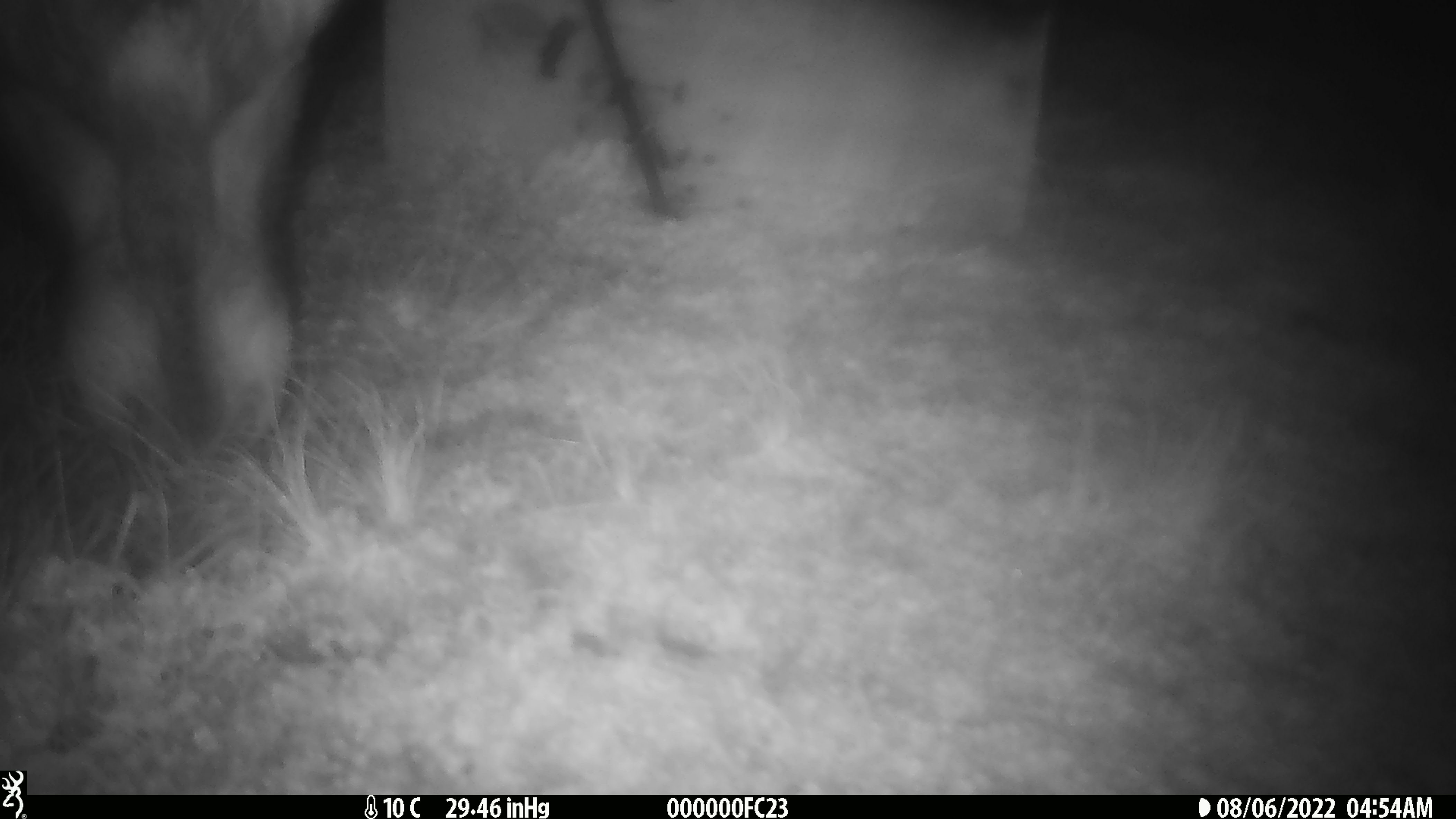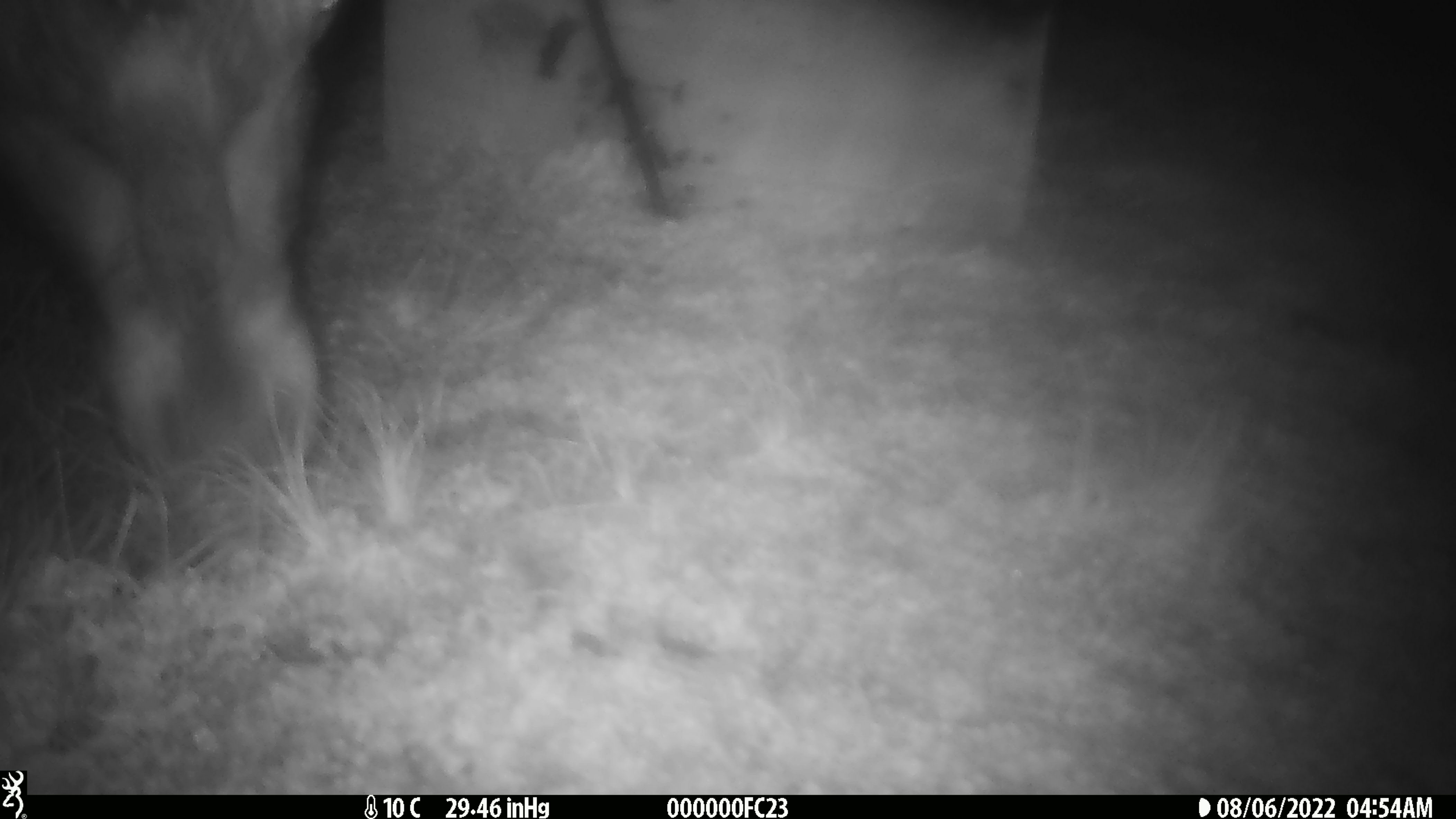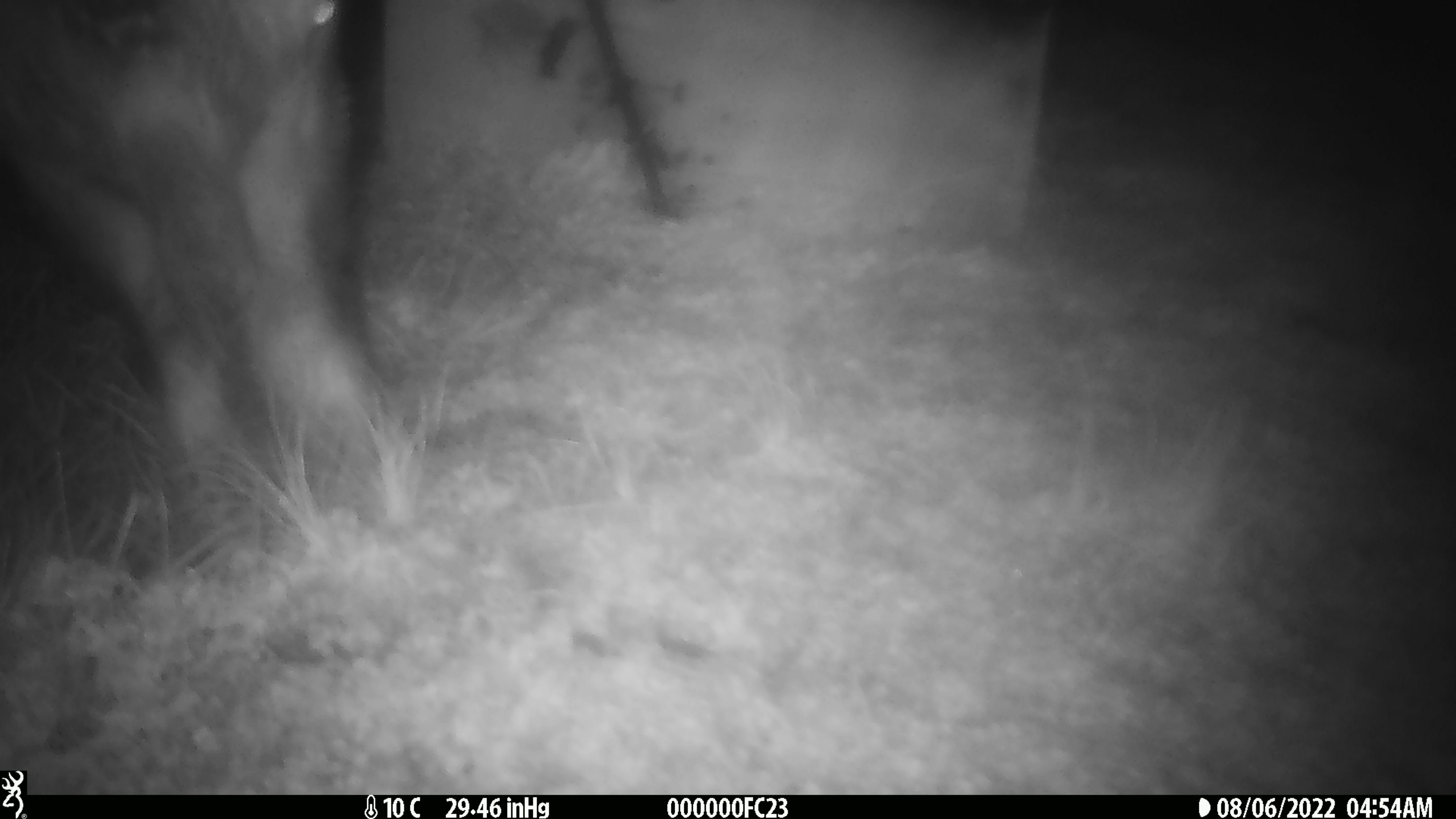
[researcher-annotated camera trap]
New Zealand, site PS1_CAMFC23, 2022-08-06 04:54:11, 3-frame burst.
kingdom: Animalia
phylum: Chordata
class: Mammalia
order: Artiodactyla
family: Cervidae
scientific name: Cervidae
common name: deer